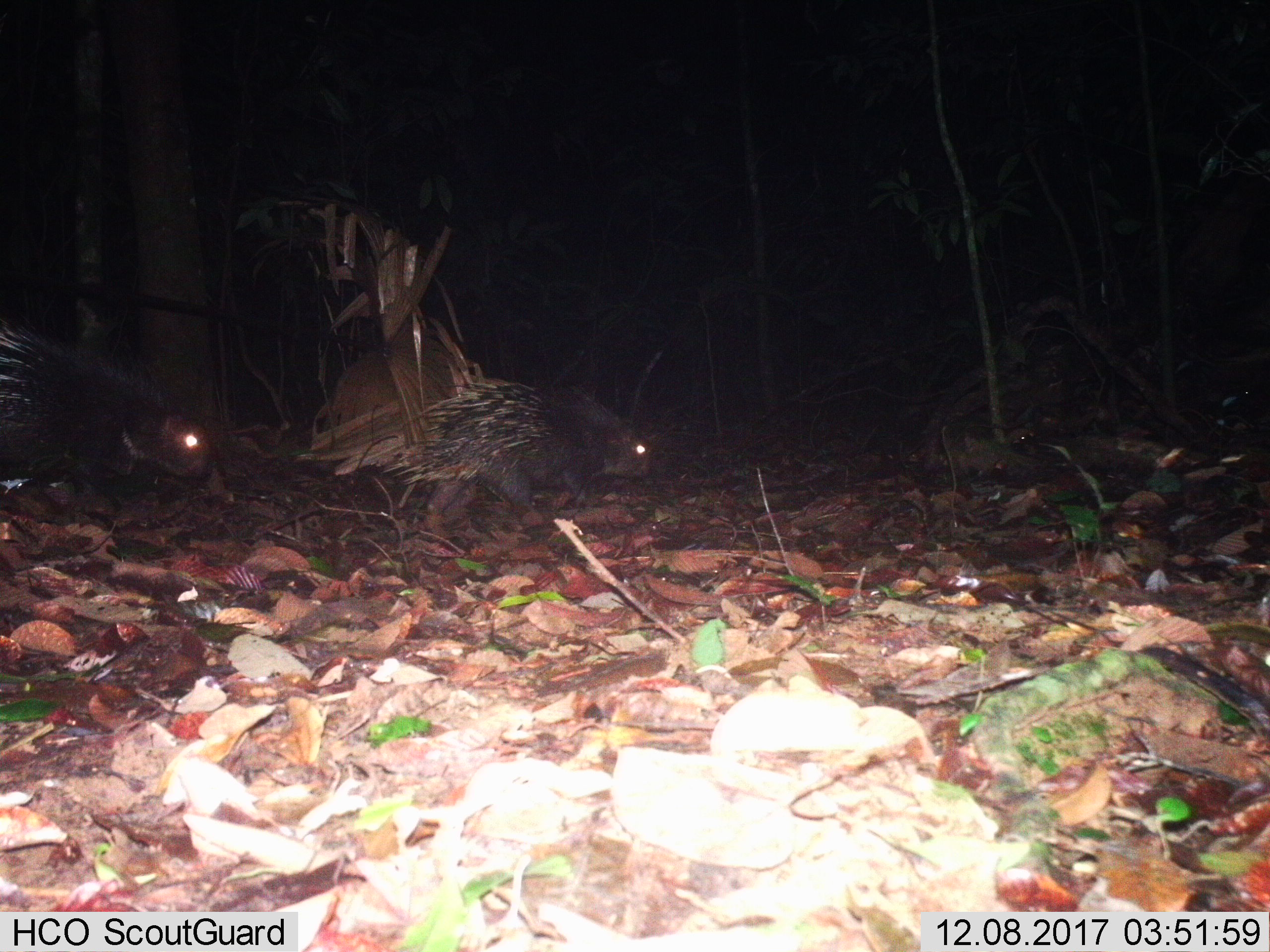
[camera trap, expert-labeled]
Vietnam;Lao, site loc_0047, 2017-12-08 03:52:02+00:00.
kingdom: Animalia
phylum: Chordata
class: Mammalia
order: Rodentia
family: Hystricidae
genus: Hystrix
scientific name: Hystrix brachyura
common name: malayan porcupine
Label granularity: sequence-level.